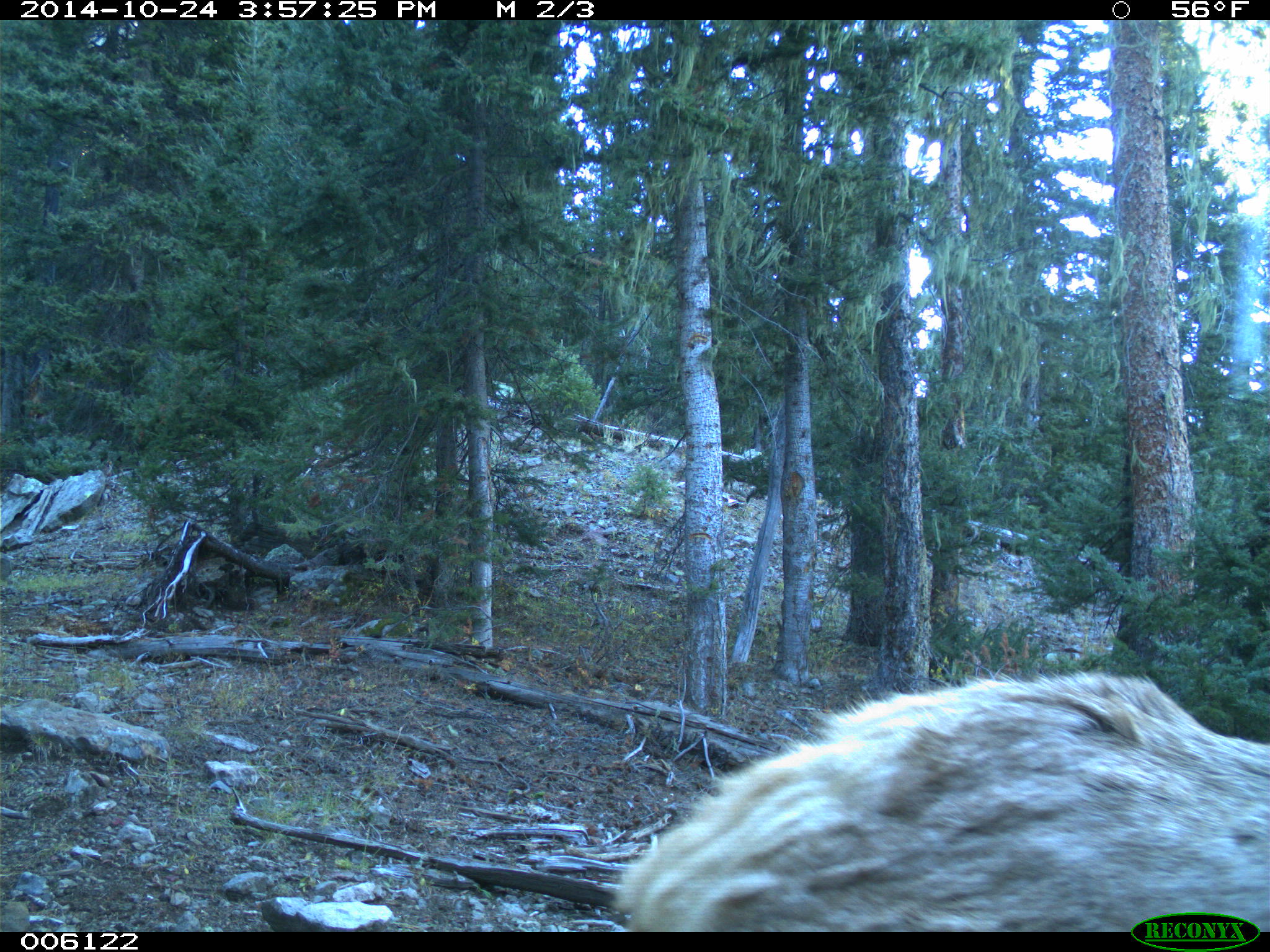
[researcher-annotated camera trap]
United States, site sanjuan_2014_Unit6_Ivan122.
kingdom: Animalia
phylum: Chordata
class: Mammalia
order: Artiodactyla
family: Cervidae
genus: Cervus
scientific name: Cervus elaphus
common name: red deer